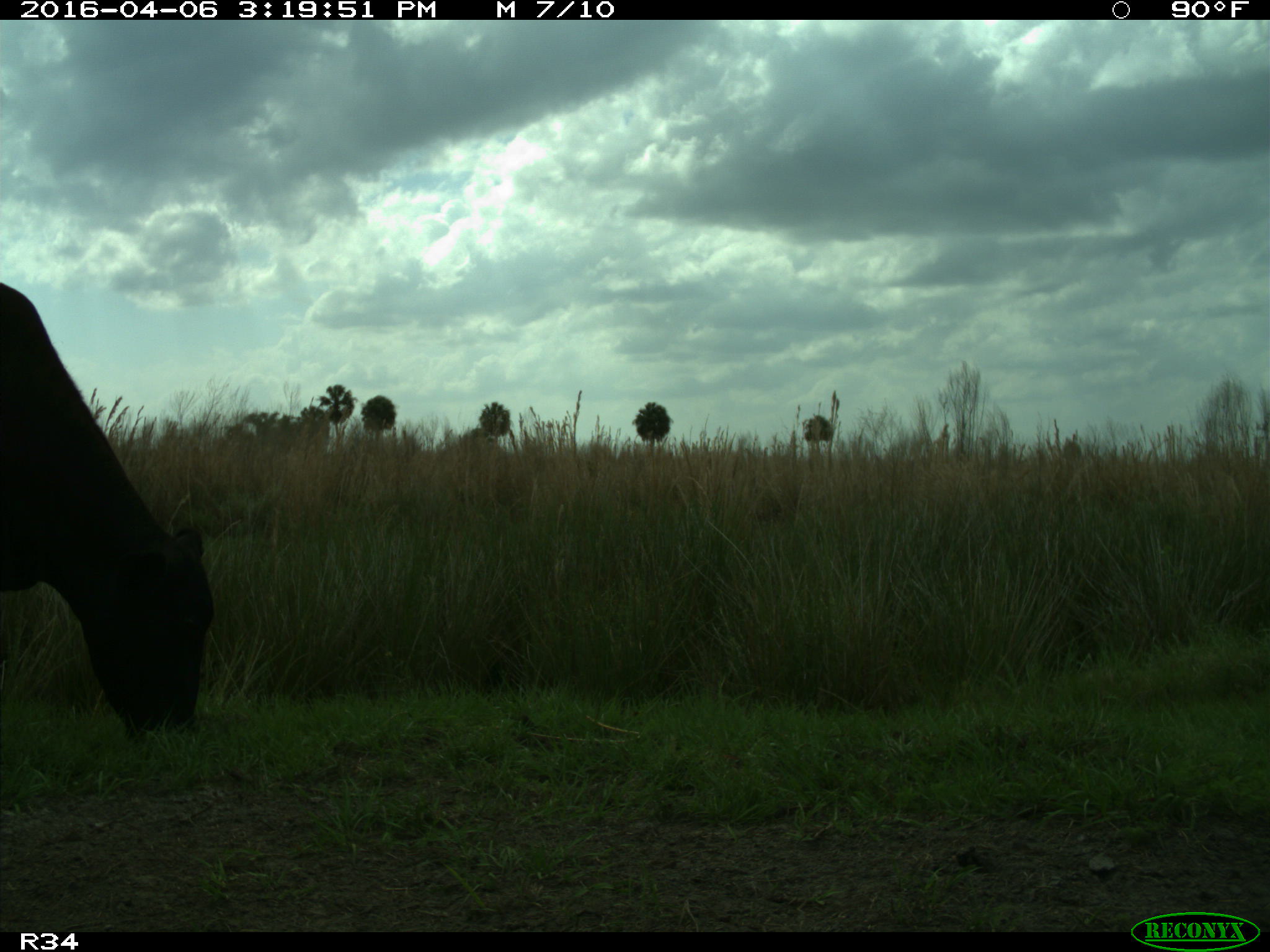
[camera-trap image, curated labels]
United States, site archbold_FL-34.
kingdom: Animalia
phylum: Chordata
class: Mammalia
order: Artiodactyla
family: Bovidae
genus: Bos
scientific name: Bos taurus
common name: domestic cow